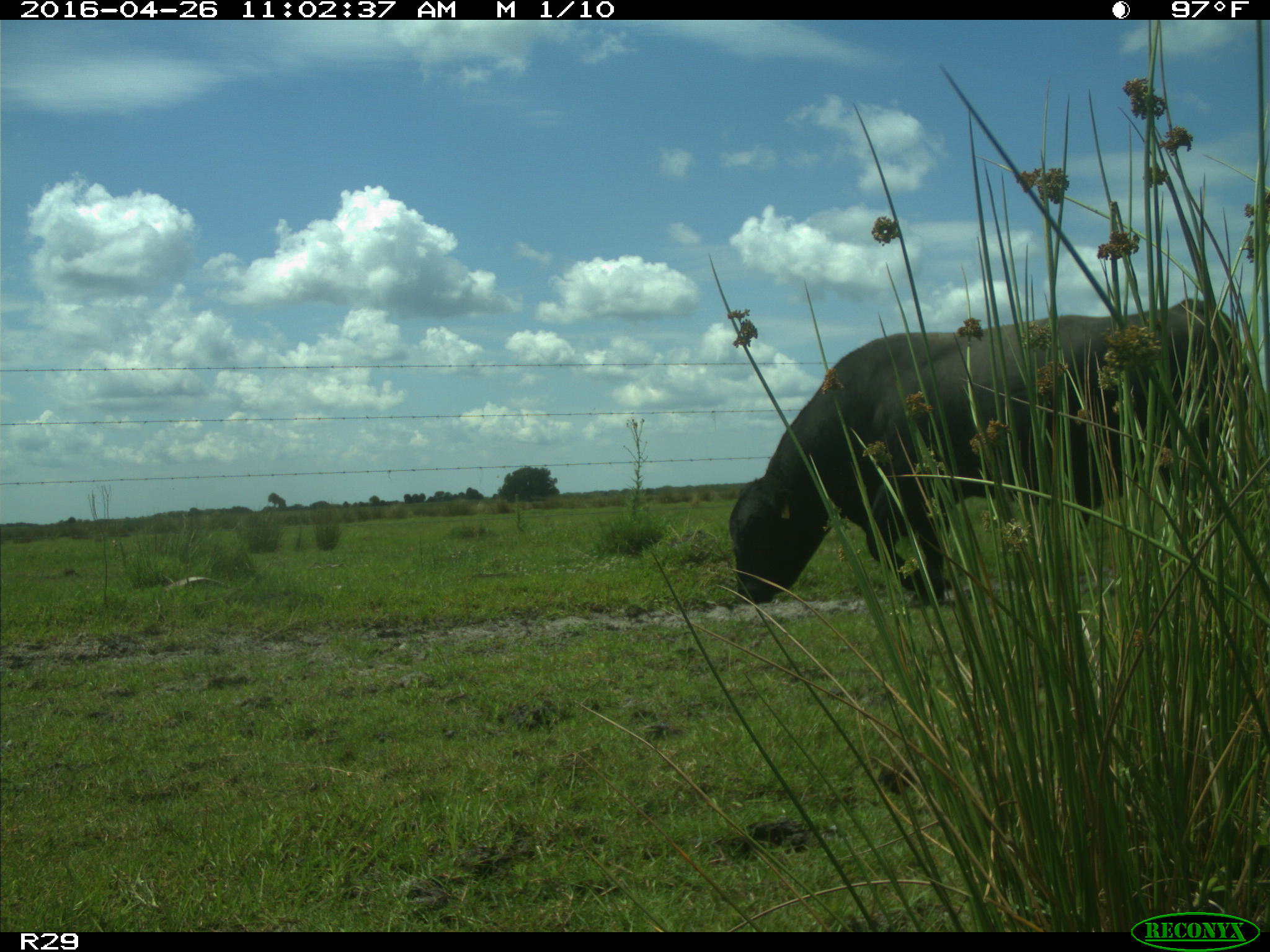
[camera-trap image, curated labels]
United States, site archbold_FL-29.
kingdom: Animalia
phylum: Chordata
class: Mammalia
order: Artiodactyla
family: Bovidae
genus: Bos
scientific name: Bos taurus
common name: domestic cow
Bos taurus (domestic cow).